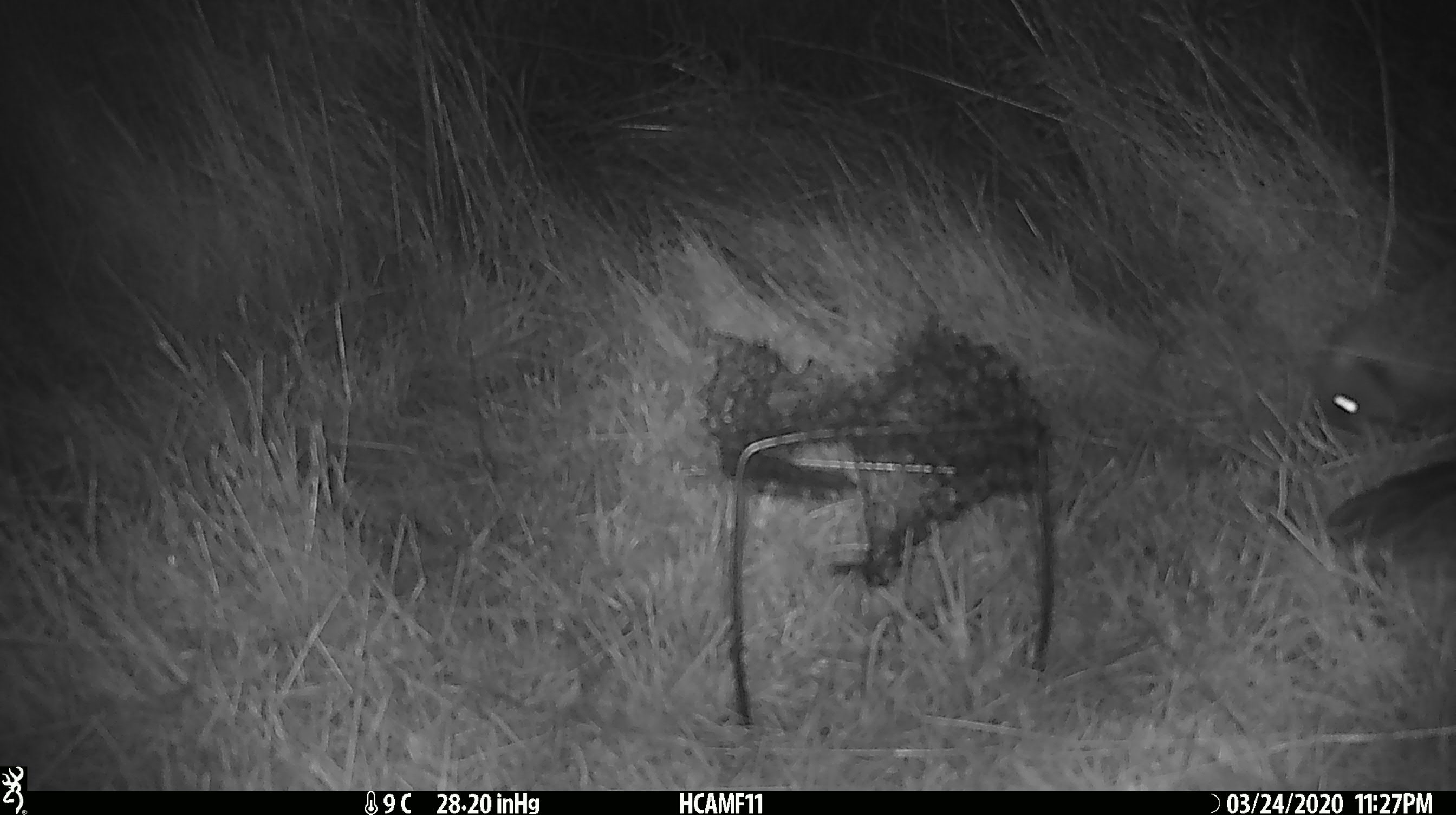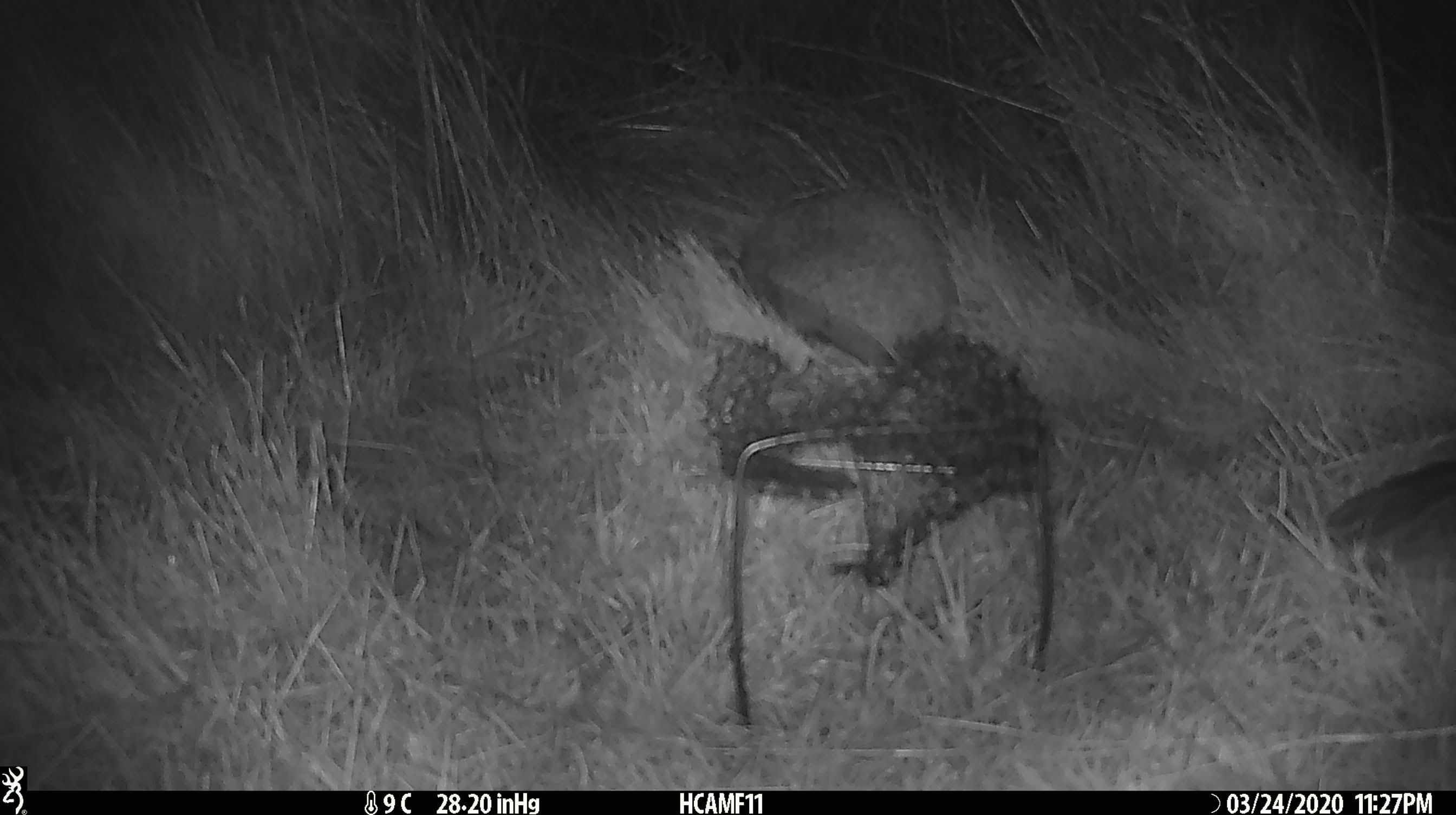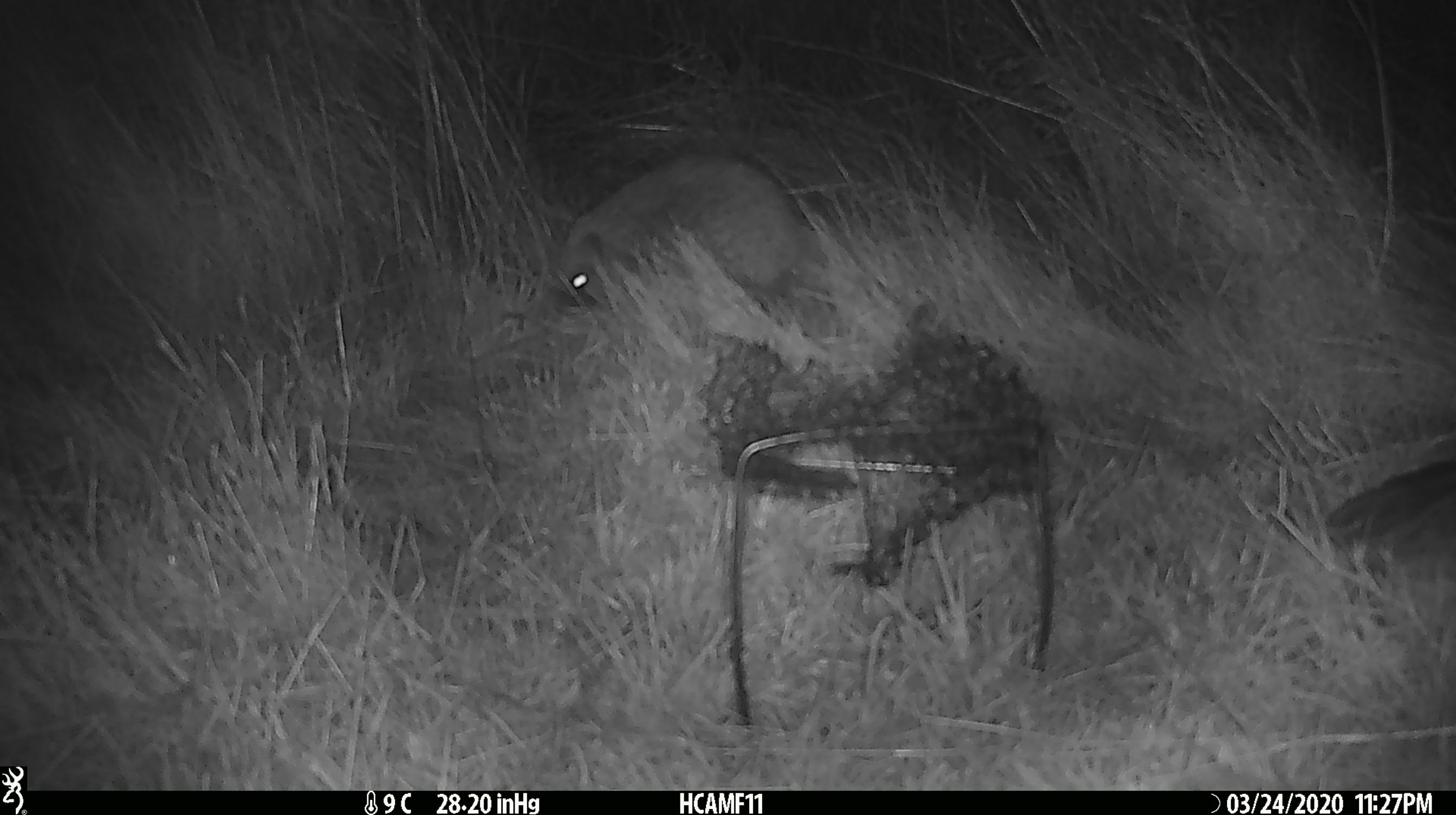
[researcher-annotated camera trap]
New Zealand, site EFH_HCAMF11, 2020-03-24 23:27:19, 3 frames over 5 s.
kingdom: Animalia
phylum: Chordata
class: Mammalia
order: Eulipotyphla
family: Erinaceidae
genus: Erinaceus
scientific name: Erinaceus europaeus europaeus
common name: european hedgehog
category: hedgehog